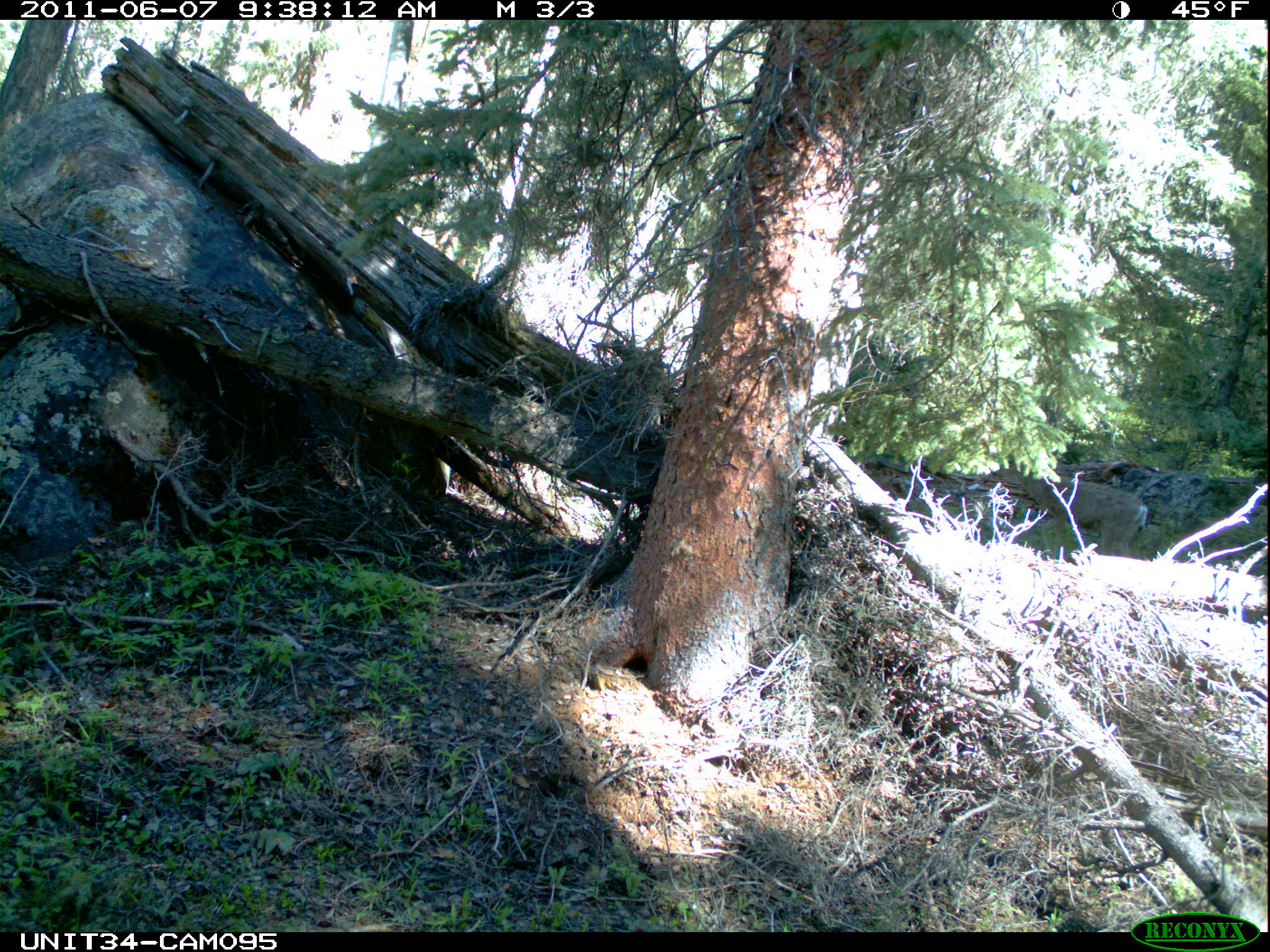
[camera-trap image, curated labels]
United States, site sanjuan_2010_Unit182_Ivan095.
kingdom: Animalia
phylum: Chordata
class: Mammalia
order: Artiodactyla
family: Cervidae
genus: Odocoileus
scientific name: Odocoileus hemionus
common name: mule deer